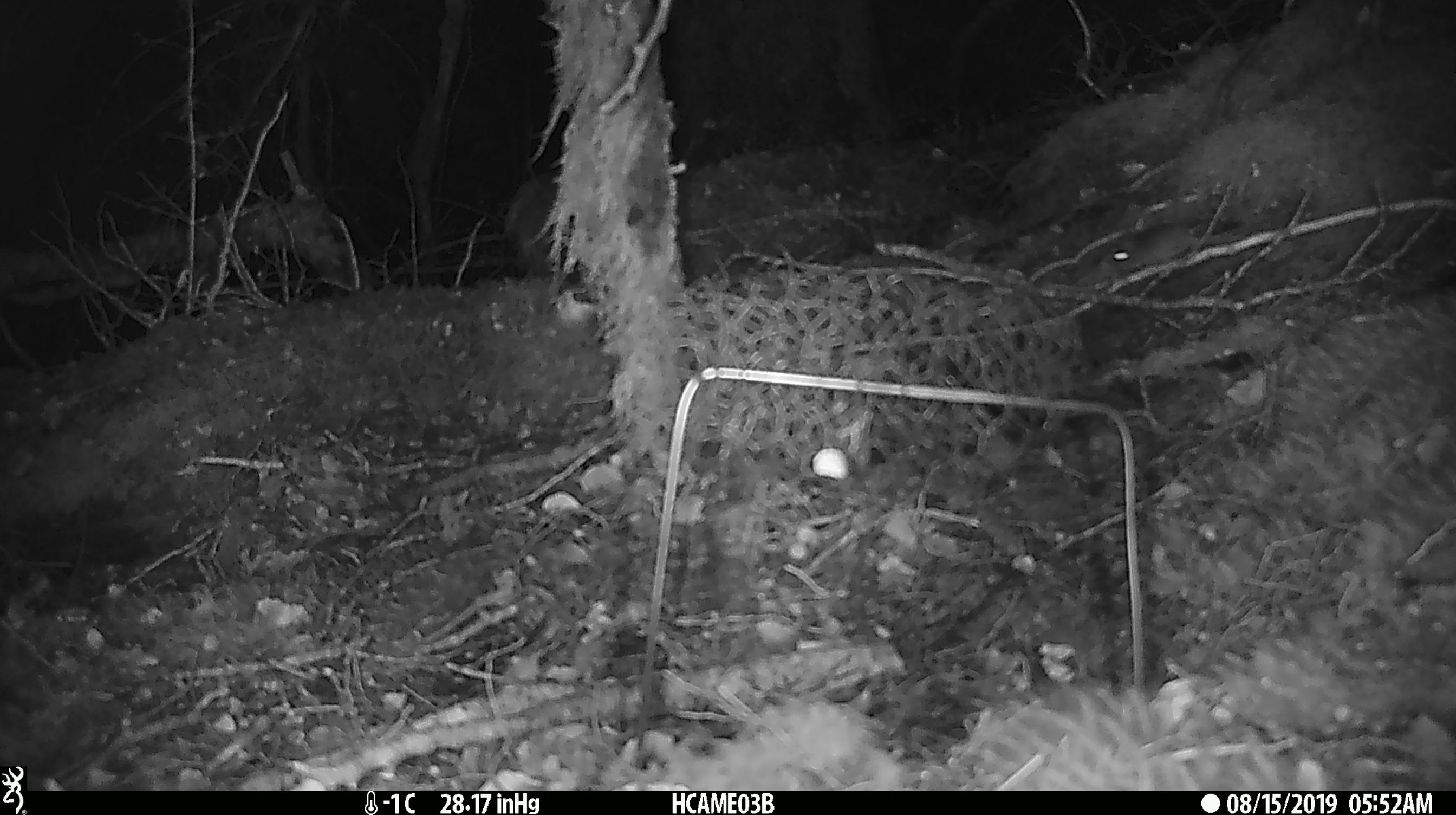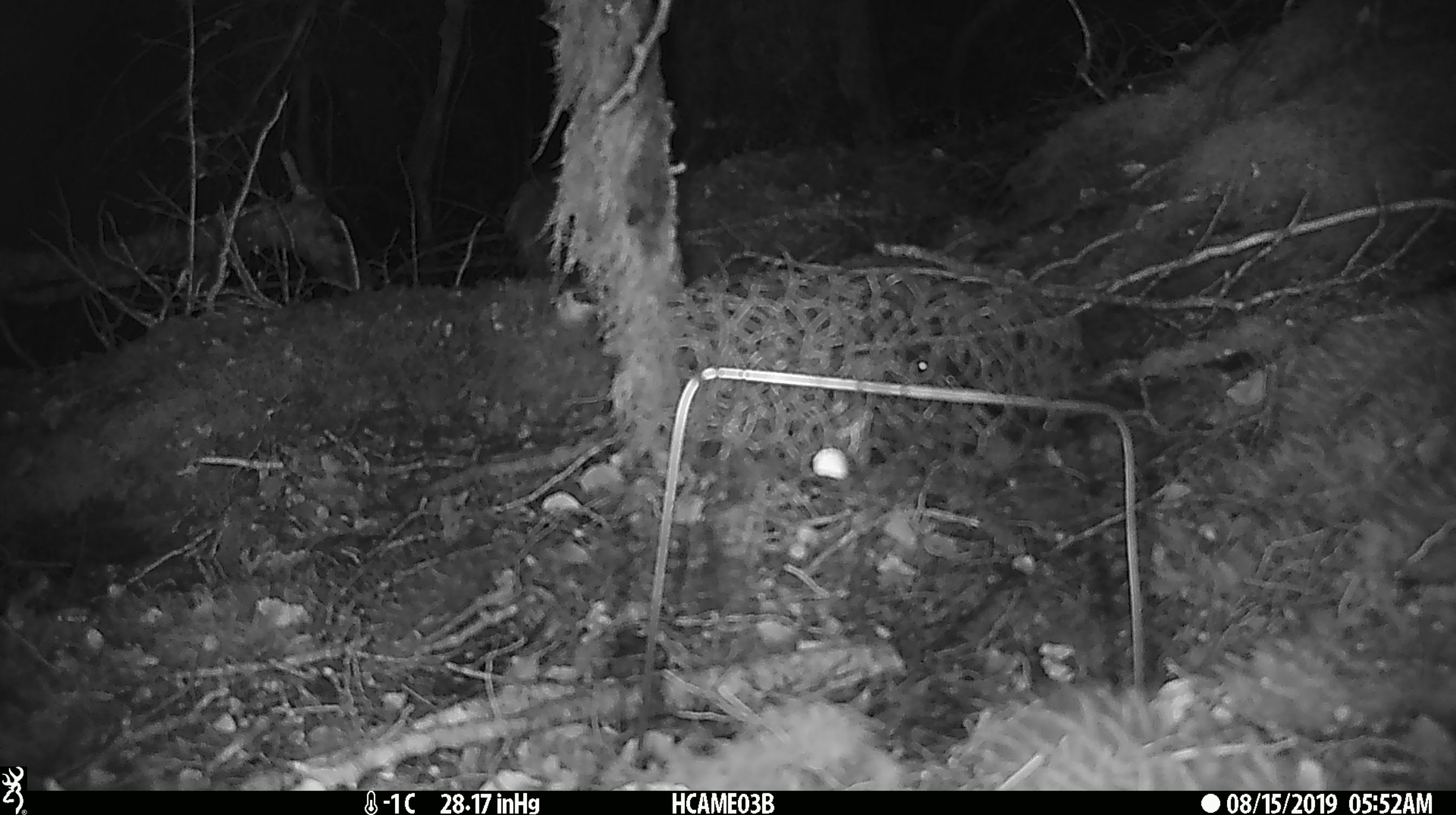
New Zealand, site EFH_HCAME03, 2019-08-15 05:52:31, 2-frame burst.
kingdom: Animalia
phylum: Chordata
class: Mammalia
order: Rodentia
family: Muridae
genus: Mus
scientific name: Mus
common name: mouse